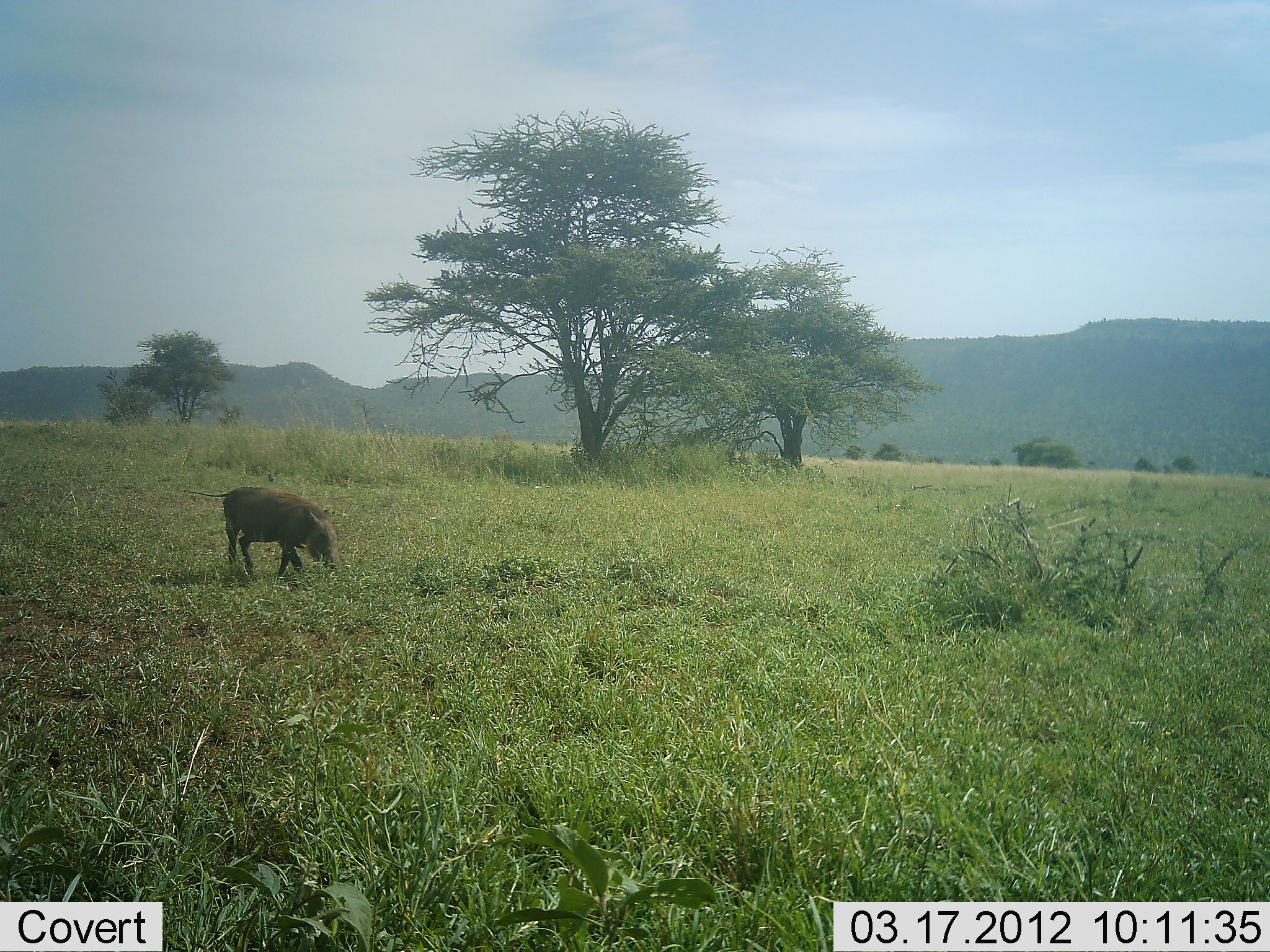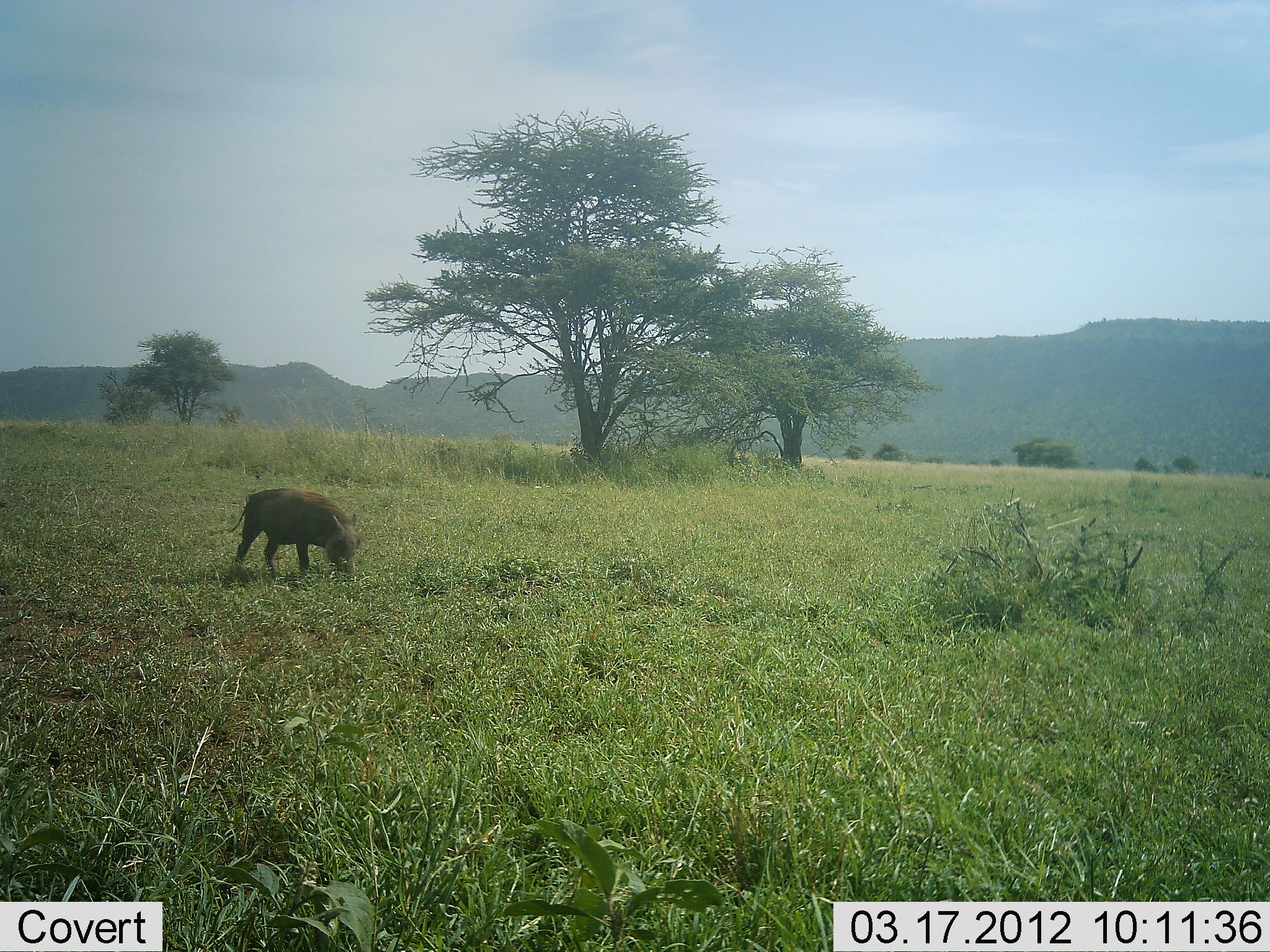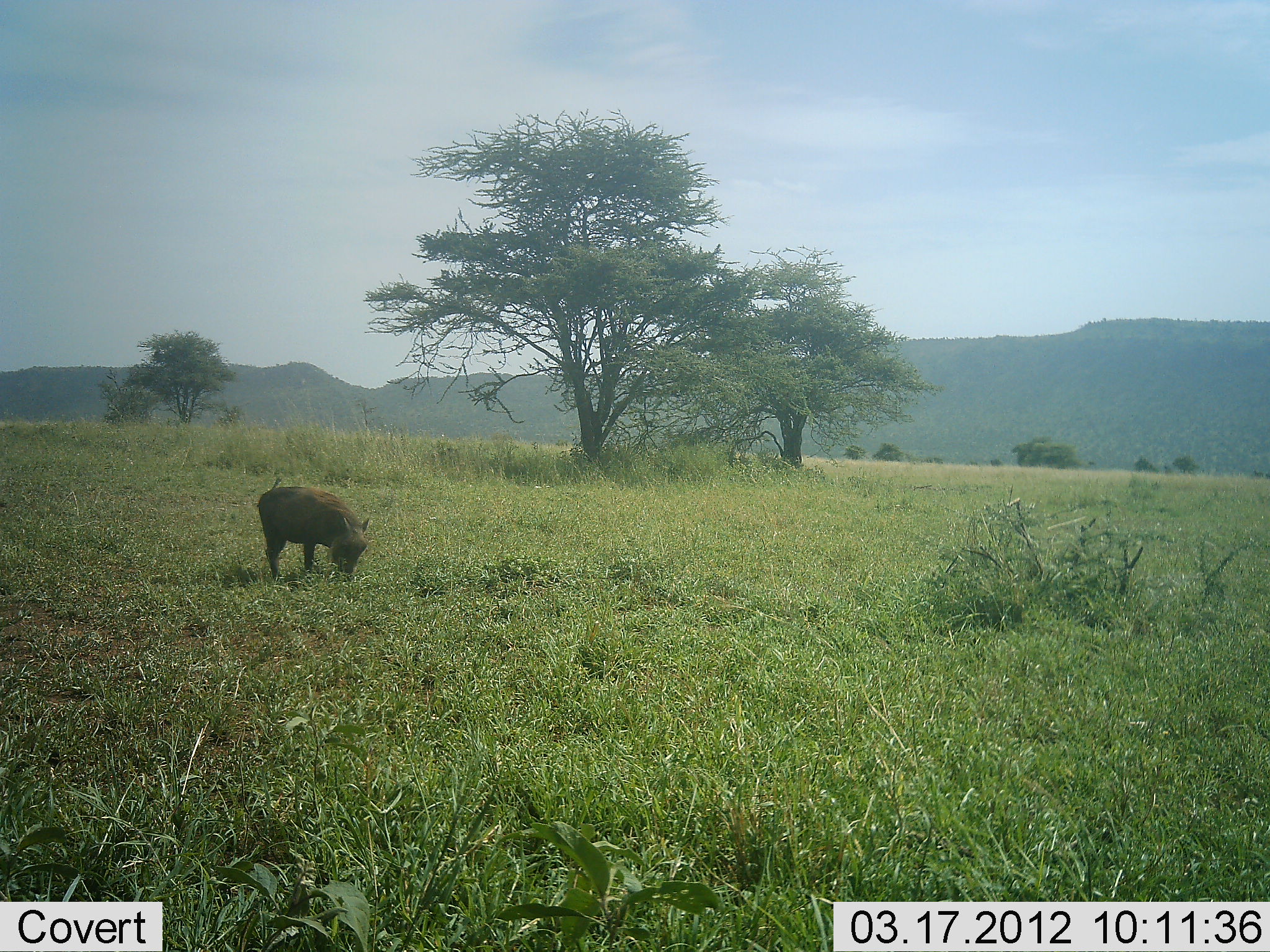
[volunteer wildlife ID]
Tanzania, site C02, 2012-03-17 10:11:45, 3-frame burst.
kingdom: Animalia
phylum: Chordata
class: Mammalia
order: Artiodactyla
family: Suidae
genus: Phacochoerus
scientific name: Phacochoerus africanus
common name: warthog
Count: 1.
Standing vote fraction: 7%.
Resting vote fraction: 0%.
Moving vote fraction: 40%.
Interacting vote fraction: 0%.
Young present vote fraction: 0%.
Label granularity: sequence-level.